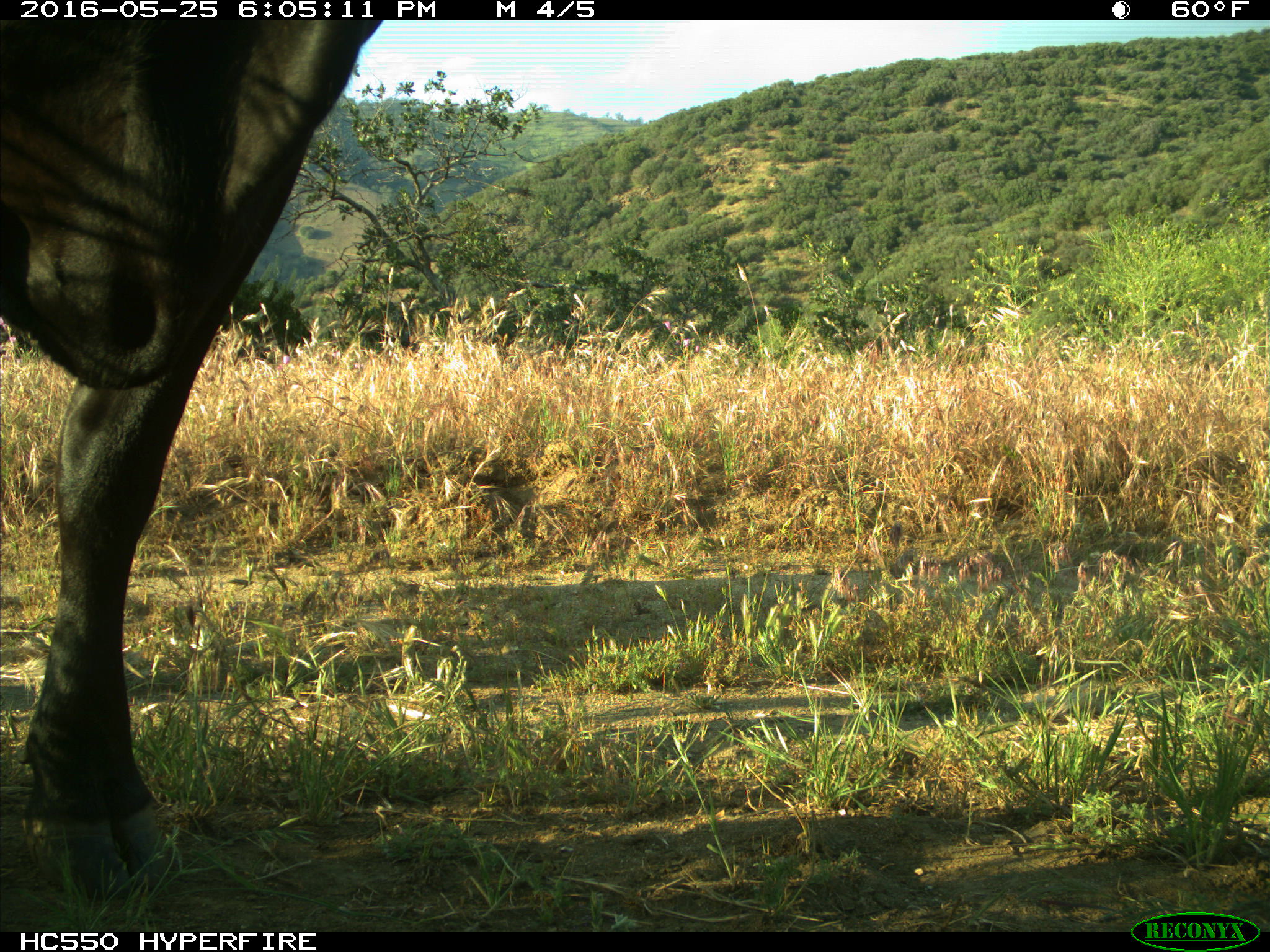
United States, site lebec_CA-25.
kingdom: Animalia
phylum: Chordata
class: Mammalia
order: Artiodactyla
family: Bovidae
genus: Bos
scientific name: Bos taurus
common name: domestic cow